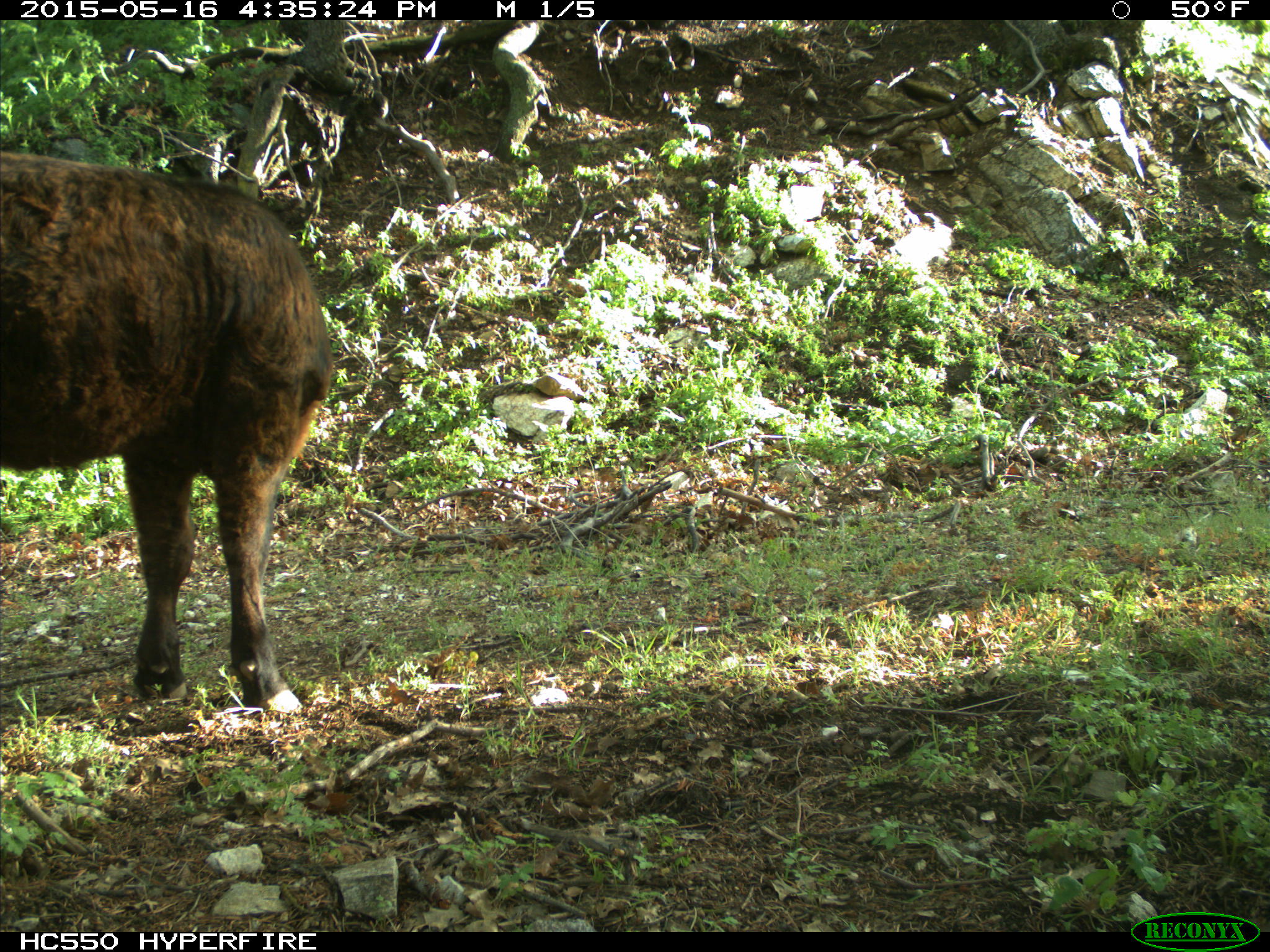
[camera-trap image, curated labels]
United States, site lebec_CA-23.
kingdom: Animalia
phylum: Chordata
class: Mammalia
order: Artiodactyla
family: Bovidae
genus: Bos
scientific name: Bos taurus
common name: domestic cow